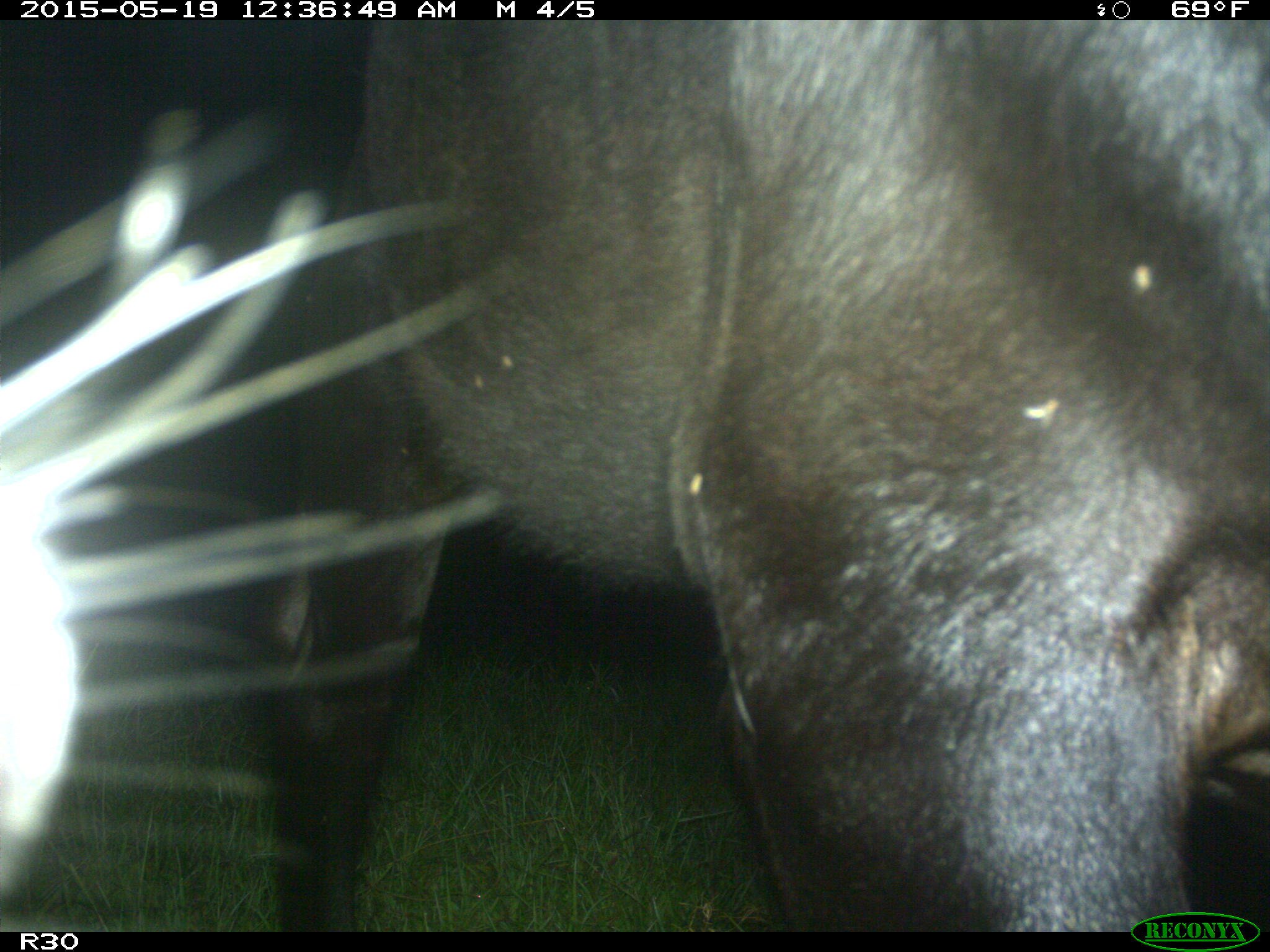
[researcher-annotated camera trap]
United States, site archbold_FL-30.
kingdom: Animalia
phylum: Chordata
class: Mammalia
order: Artiodactyla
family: Bovidae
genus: Bos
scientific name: Bos taurus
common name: domestic cow